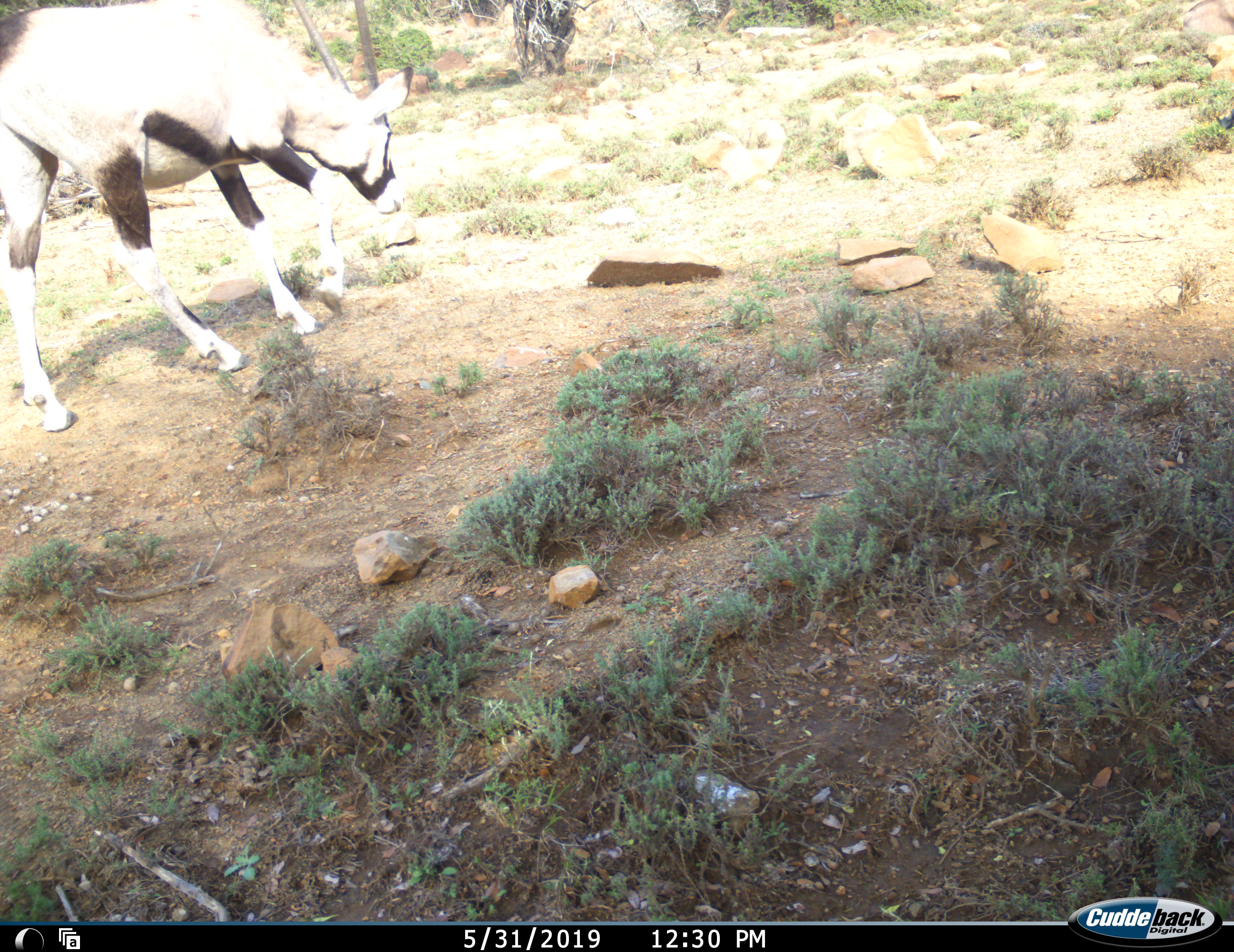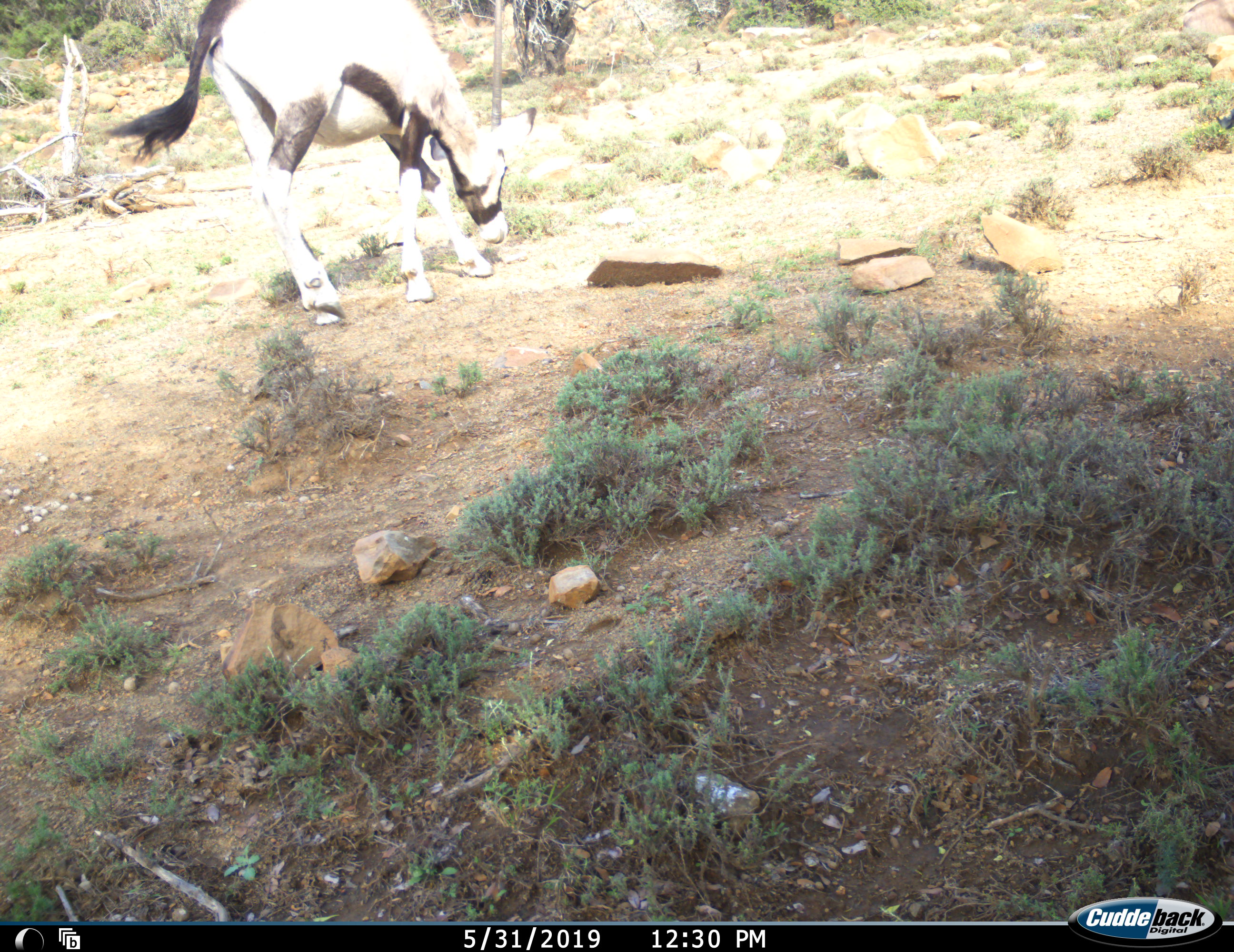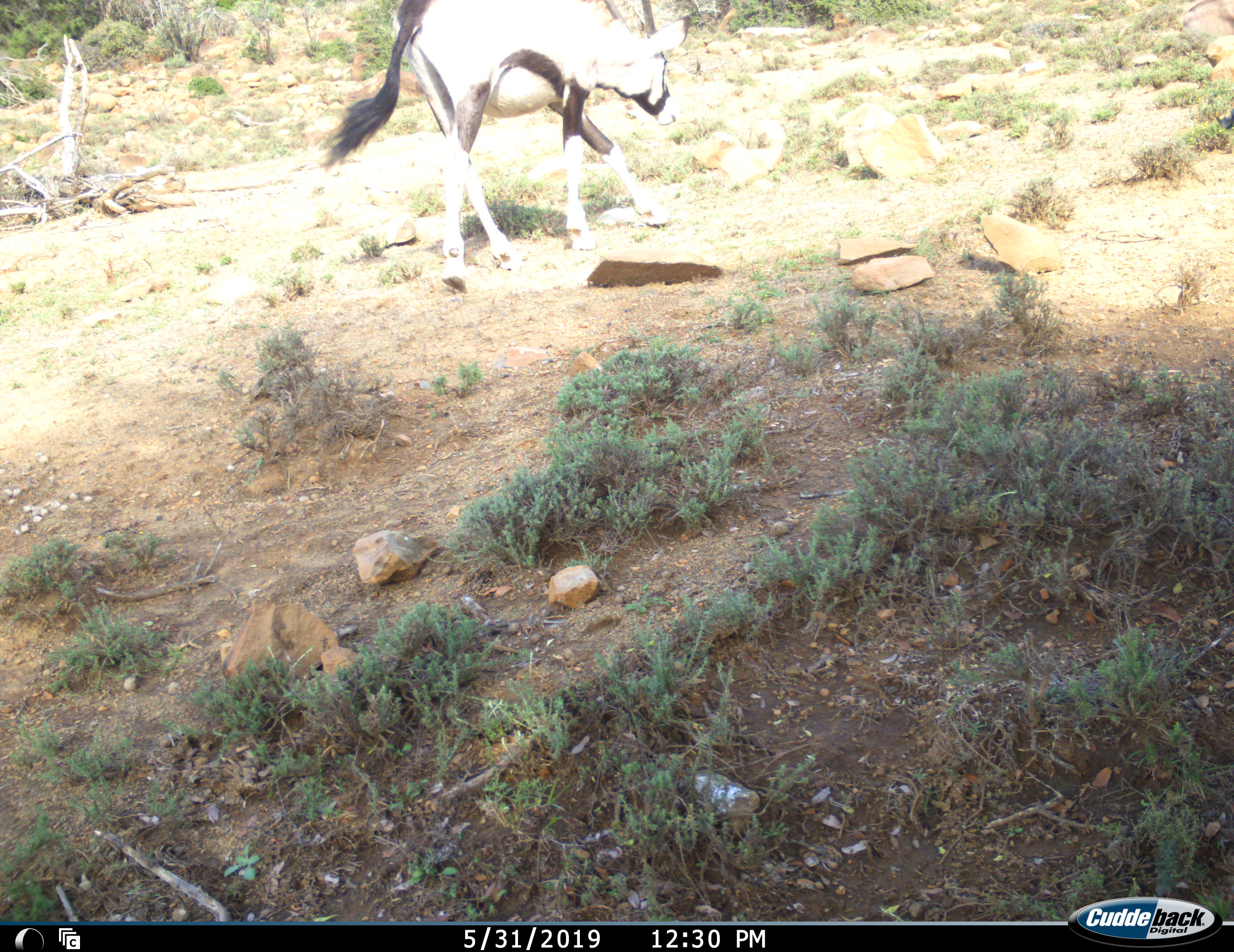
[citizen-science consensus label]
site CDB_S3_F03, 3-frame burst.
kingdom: Animalia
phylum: Chordata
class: Mammalia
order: Artiodactyla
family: Bovidae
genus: Oryx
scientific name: Oryx gazella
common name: gemsbok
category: oryx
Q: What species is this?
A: Oryx (gemsbok) (Oryx gazella).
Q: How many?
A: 1.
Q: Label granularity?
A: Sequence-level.